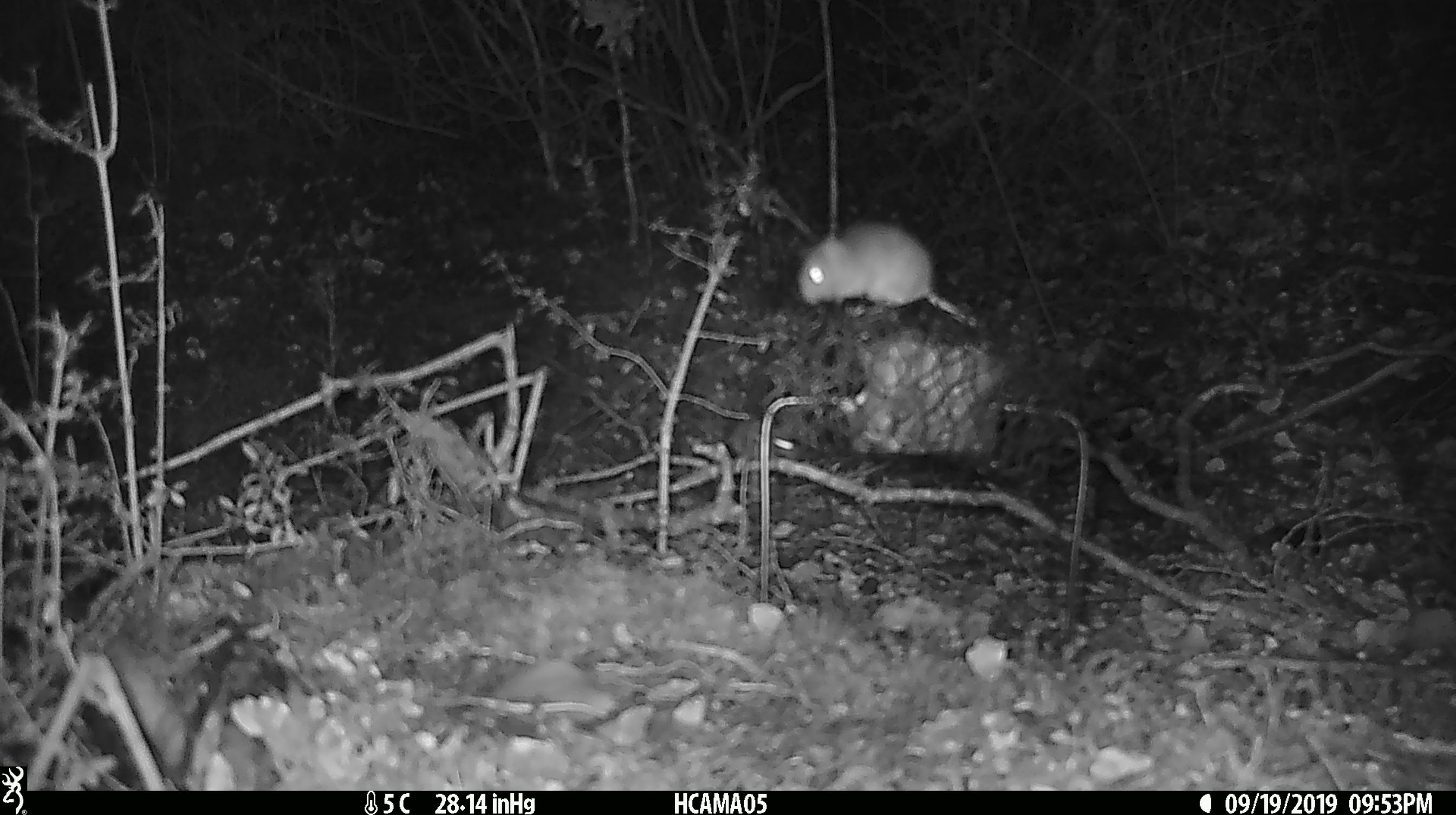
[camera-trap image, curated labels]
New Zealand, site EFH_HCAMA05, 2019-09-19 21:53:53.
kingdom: Animalia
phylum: Chordata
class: Mammalia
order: Rodentia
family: Muridae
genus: Mus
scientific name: Mus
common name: mouse